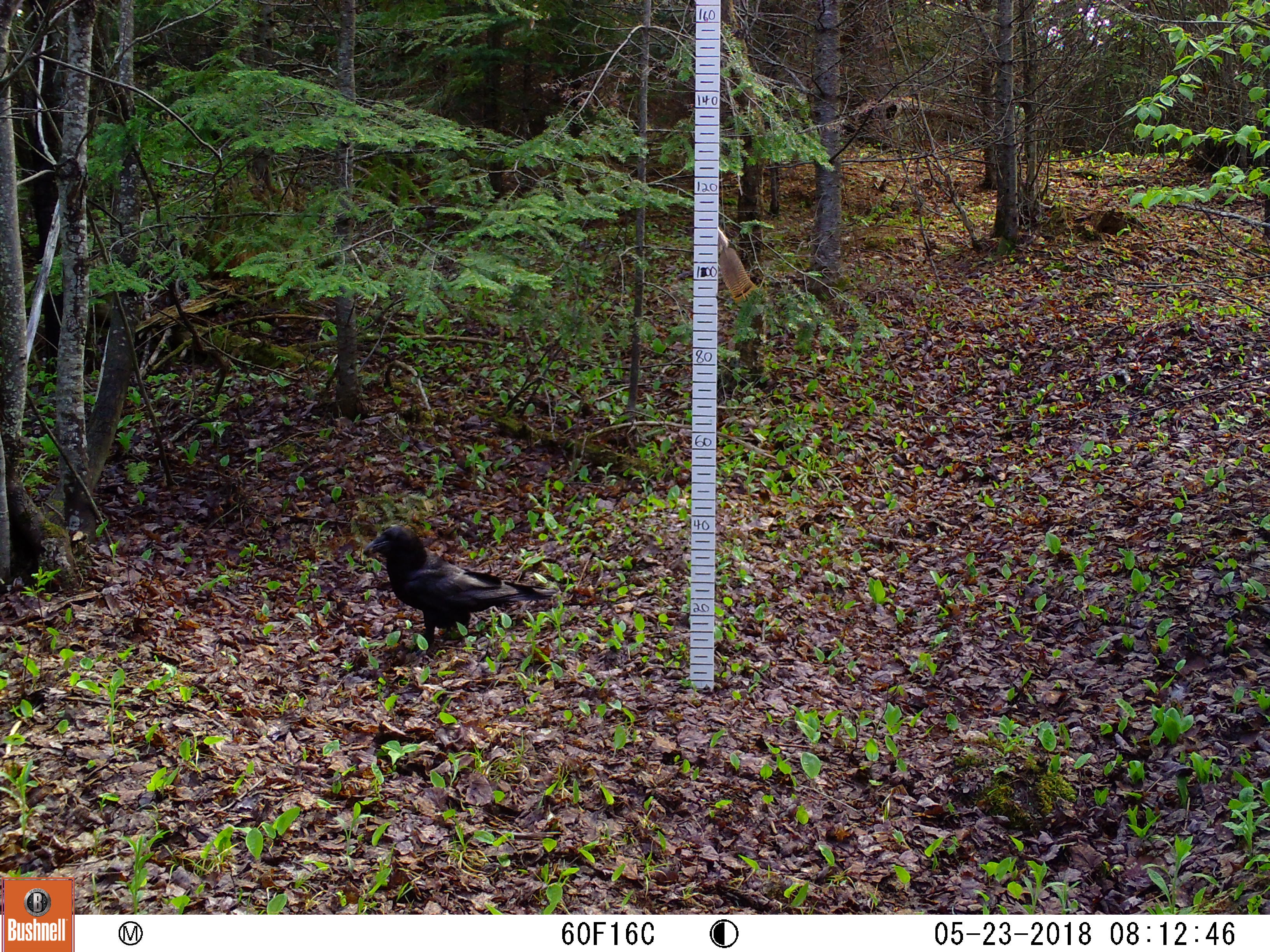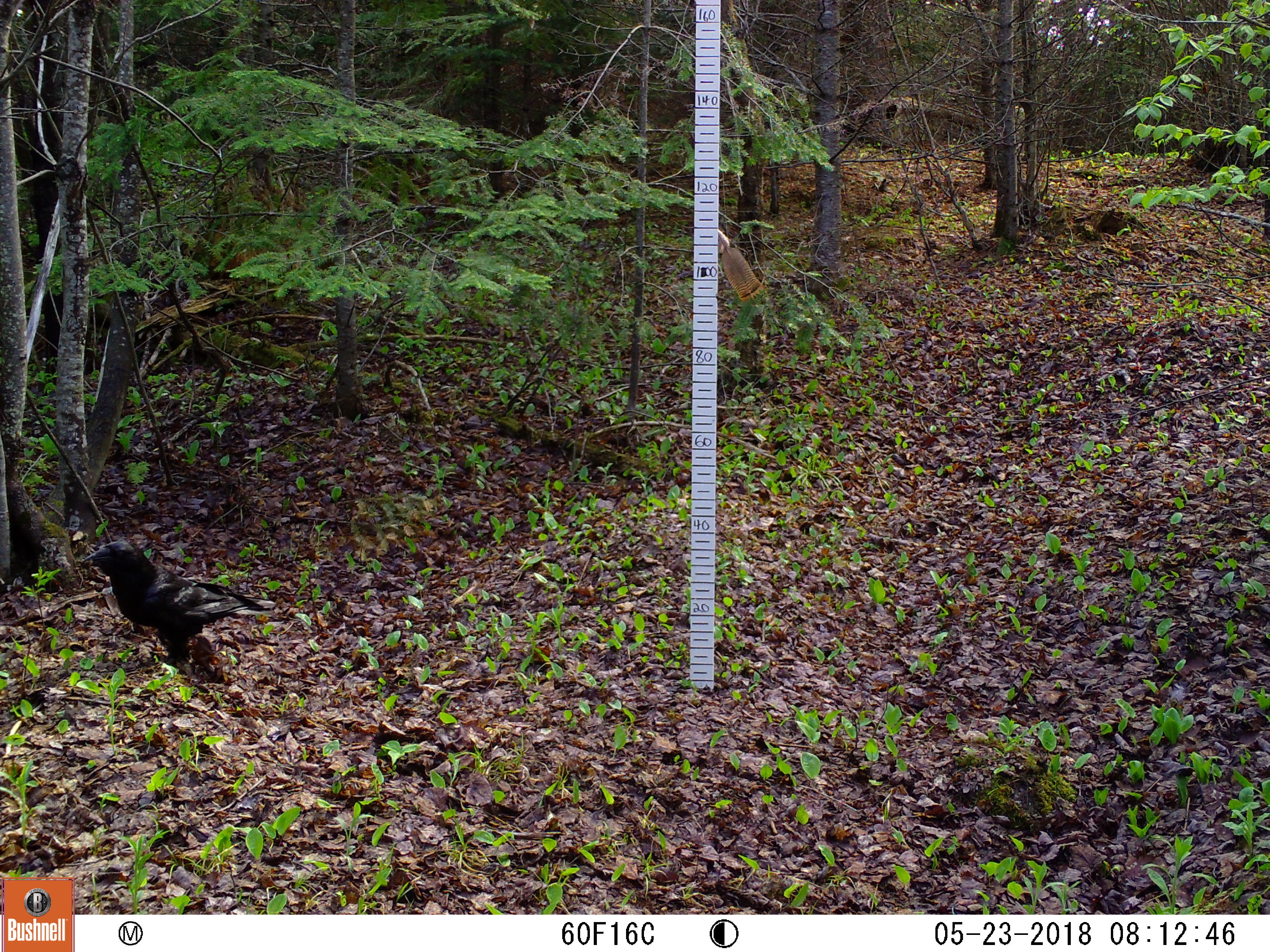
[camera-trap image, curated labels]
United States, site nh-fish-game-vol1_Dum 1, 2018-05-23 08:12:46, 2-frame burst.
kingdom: Animalia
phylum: Chordata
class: Aves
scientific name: Aves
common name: bird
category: bird sp.